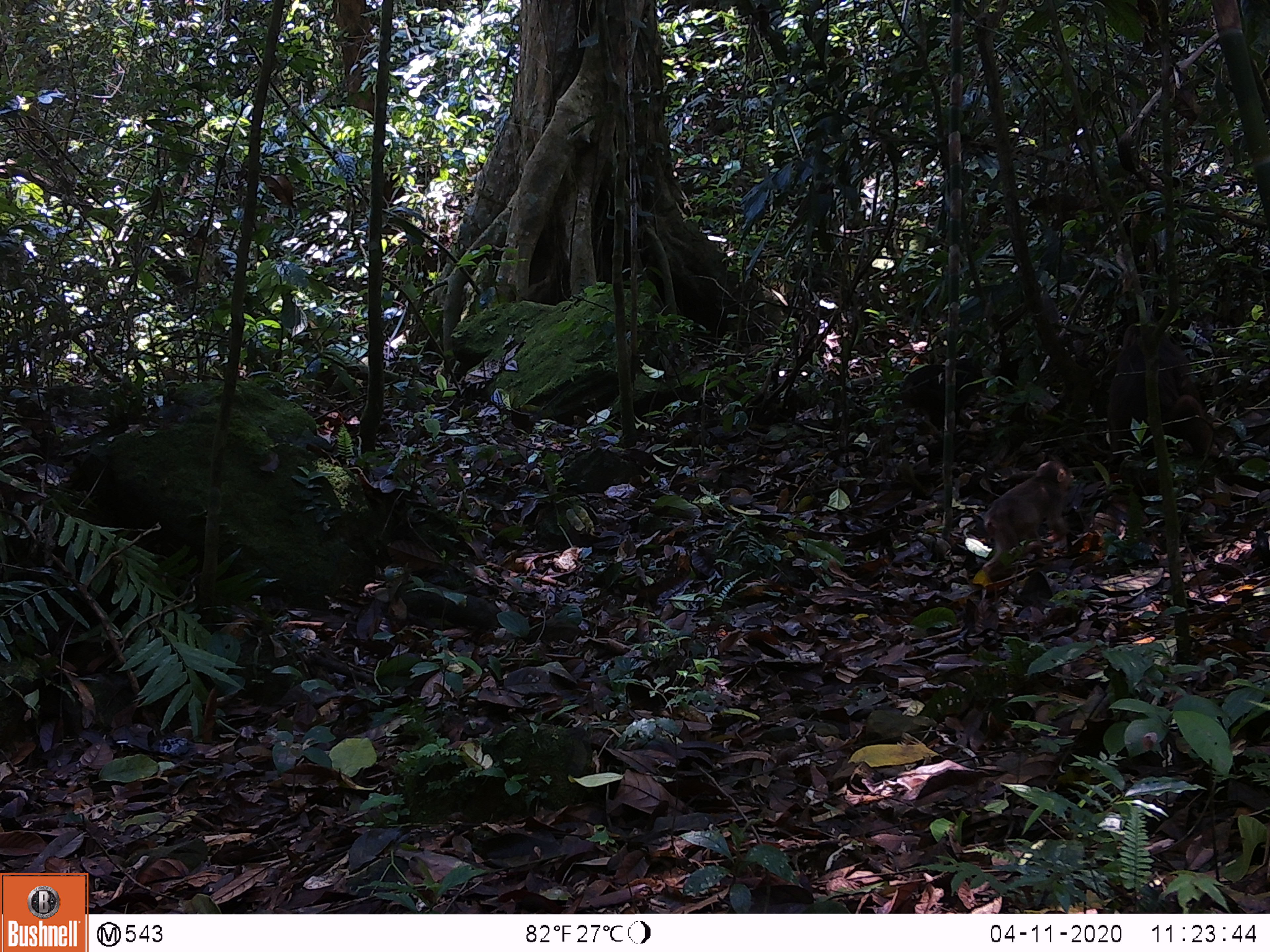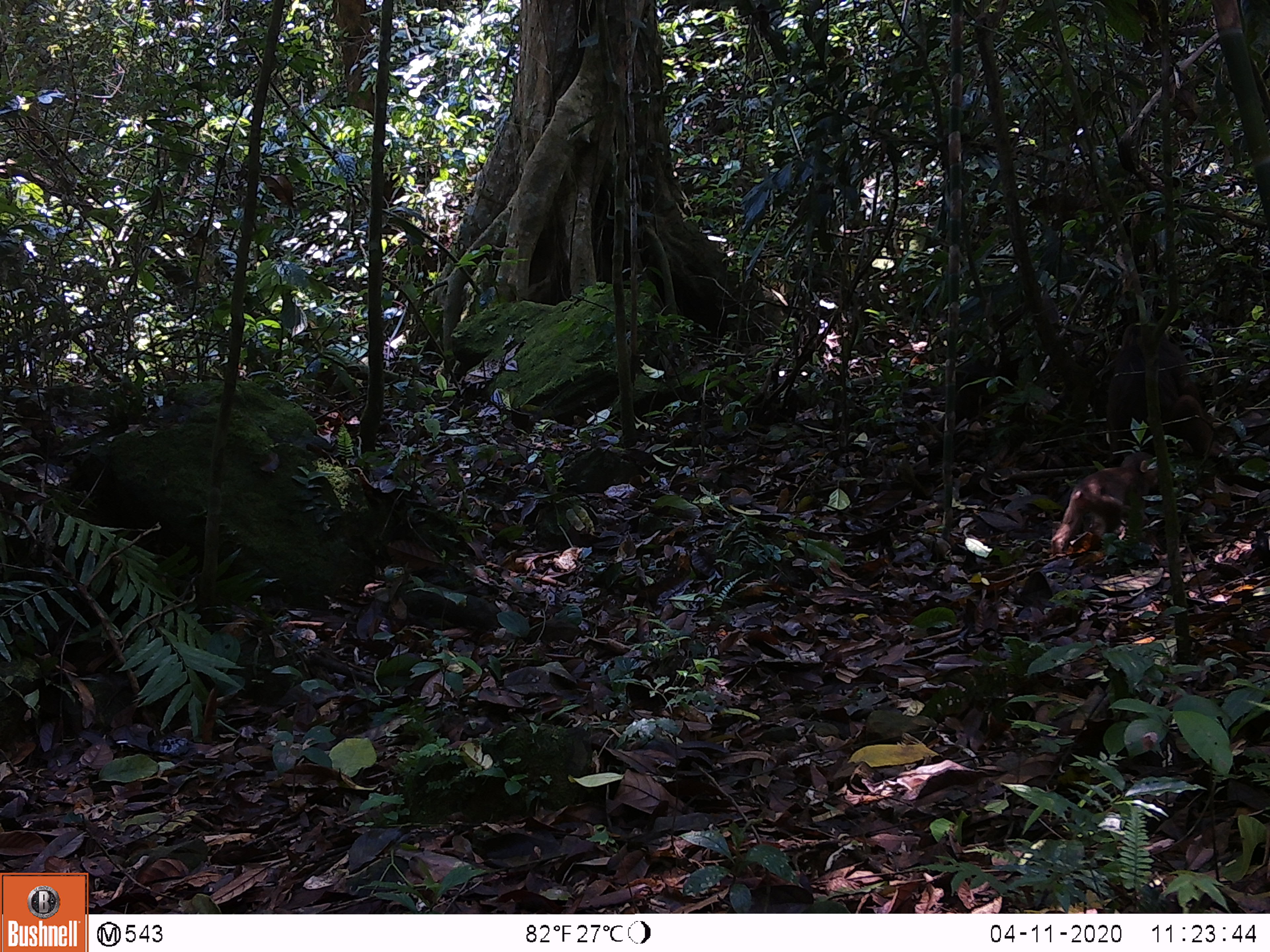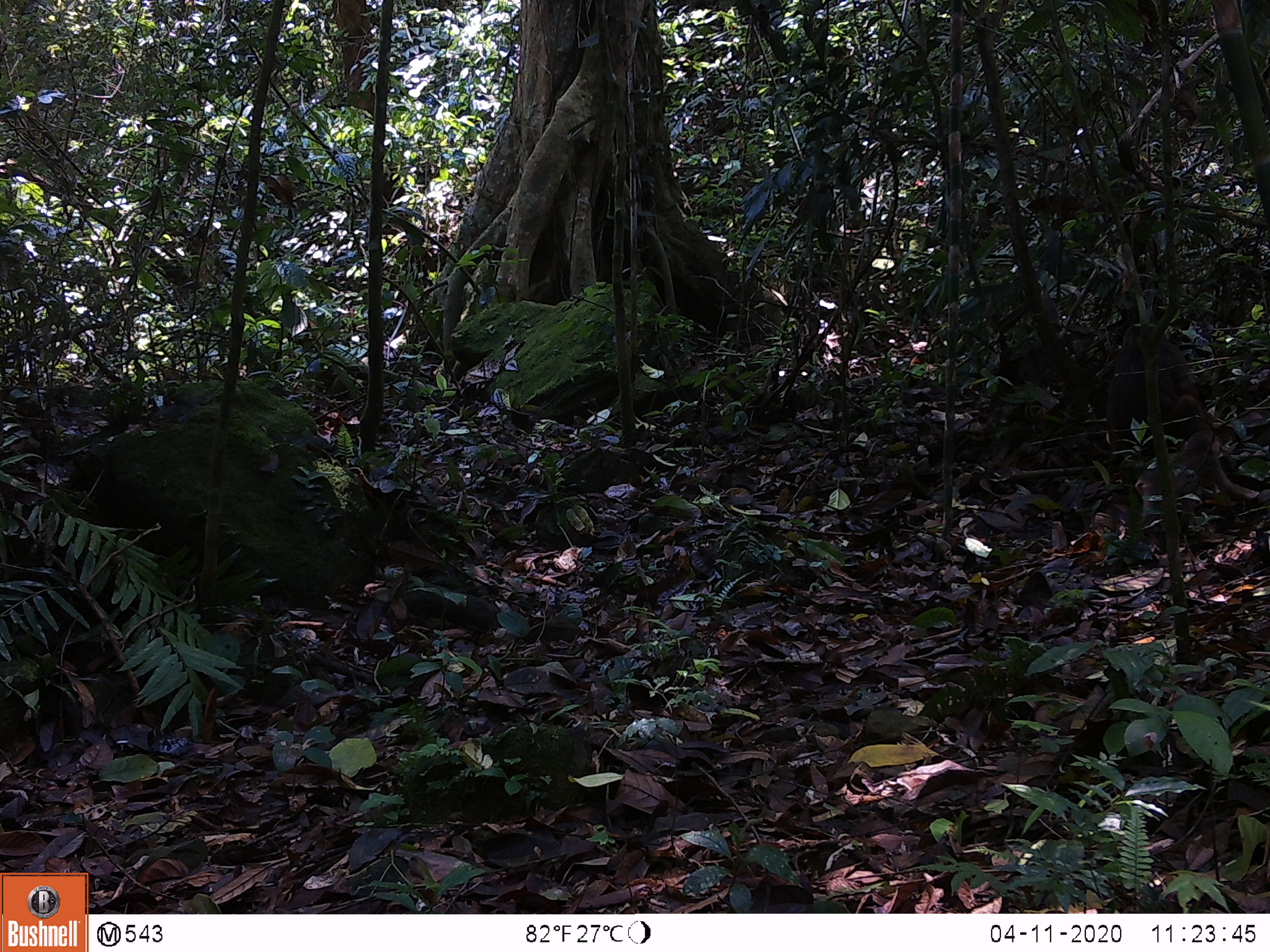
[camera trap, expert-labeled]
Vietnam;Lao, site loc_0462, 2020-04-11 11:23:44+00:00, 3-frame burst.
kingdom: Animalia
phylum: Chordata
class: Mammalia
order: Primates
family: Cercopithecidae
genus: Macaca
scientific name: Macaca arctoides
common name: stump-tailed macaque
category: stump tailed macaque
Stump tailed macaque (stump-tailed macaque) (Macaca arctoides). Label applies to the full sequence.